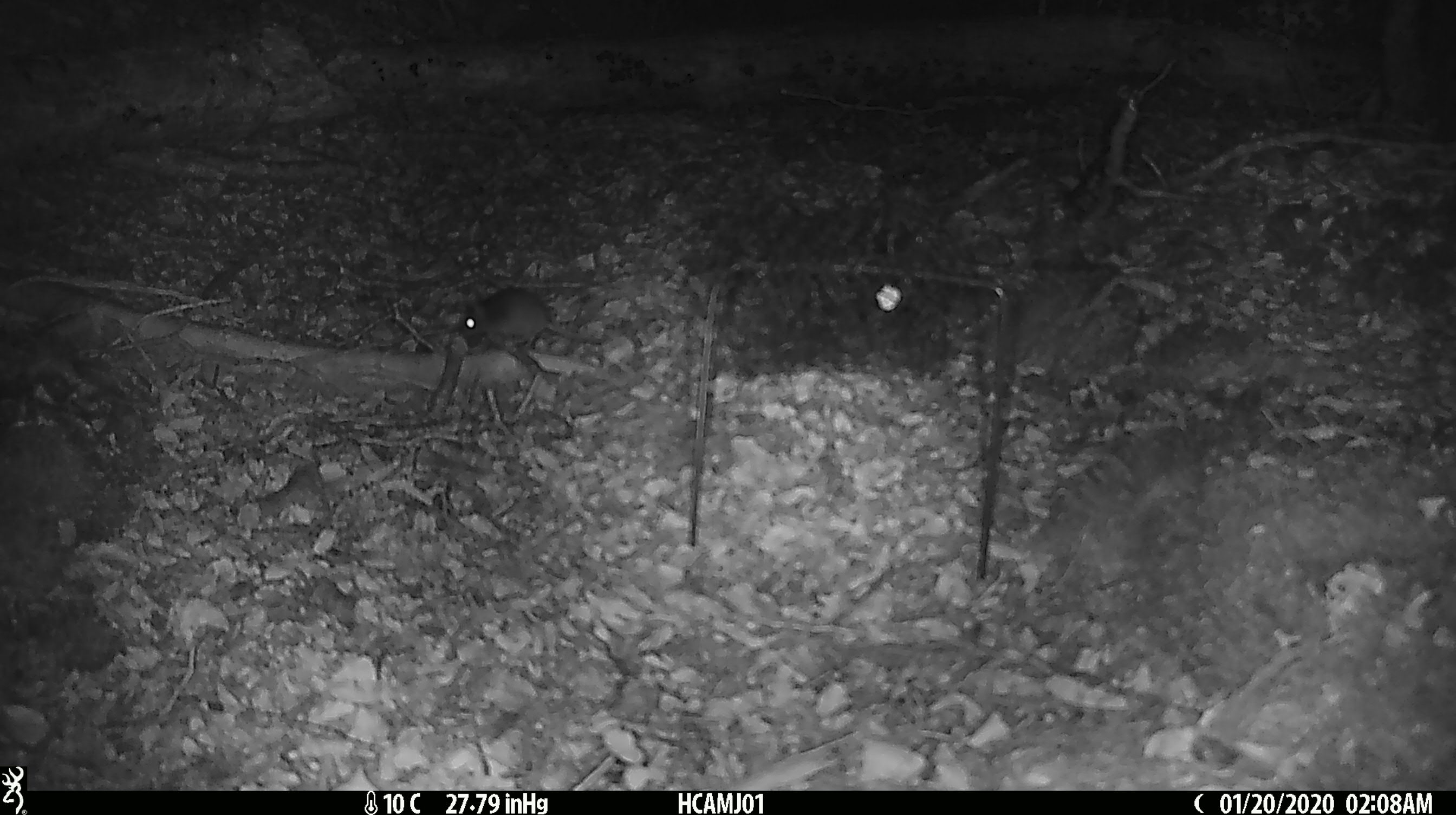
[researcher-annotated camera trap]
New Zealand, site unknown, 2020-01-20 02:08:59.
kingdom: Animalia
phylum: Chordata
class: Mammalia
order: Rodentia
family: Muridae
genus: Mus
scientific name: Mus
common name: mouse